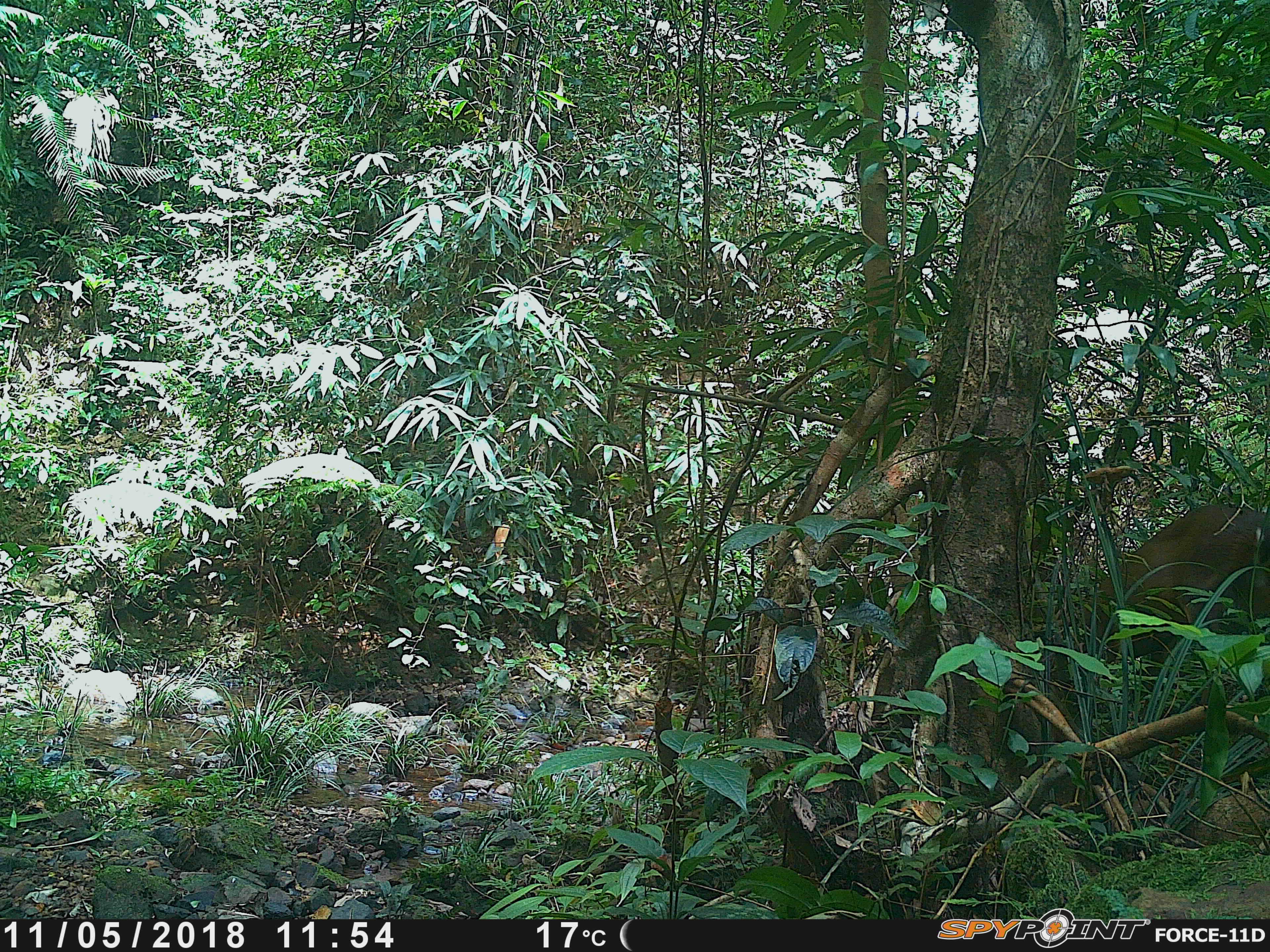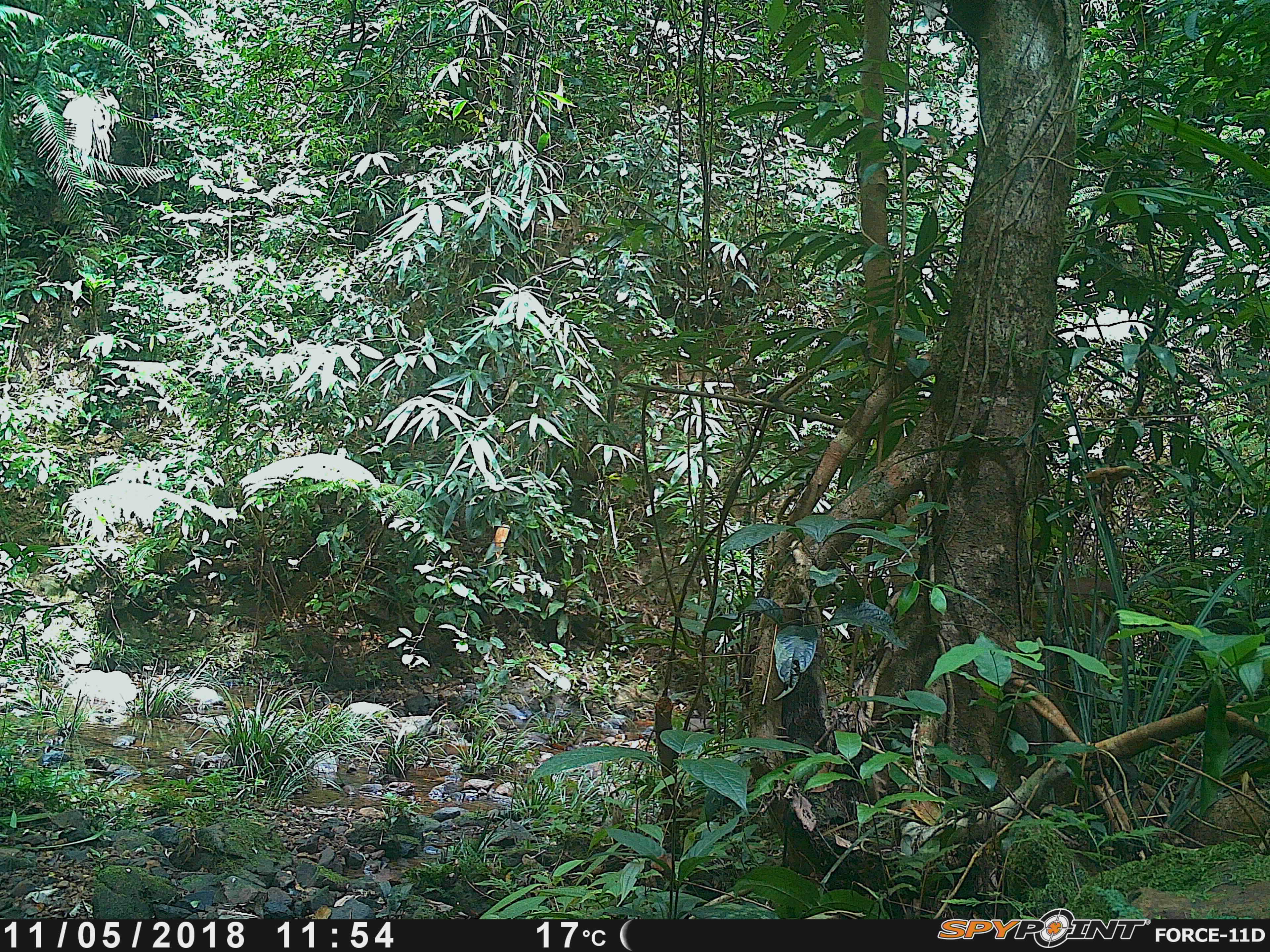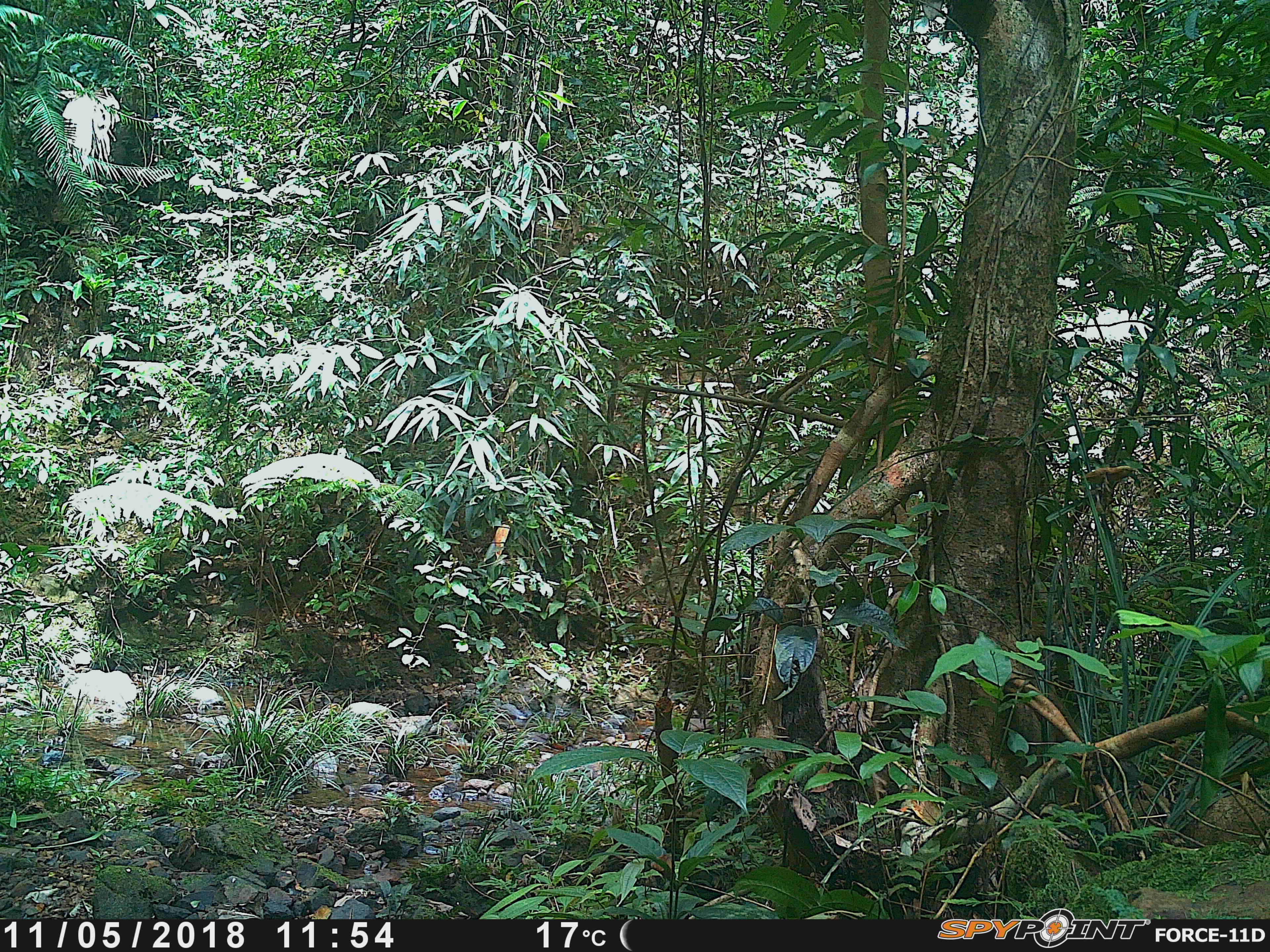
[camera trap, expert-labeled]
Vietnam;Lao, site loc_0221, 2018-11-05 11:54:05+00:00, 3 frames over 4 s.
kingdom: Animalia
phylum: Chordata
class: Mammalia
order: Artiodactyla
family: Cervidae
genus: Muntiacus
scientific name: Muntiacus vuquangensis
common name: large-antlered muntjac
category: large antlered muntjac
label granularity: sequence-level